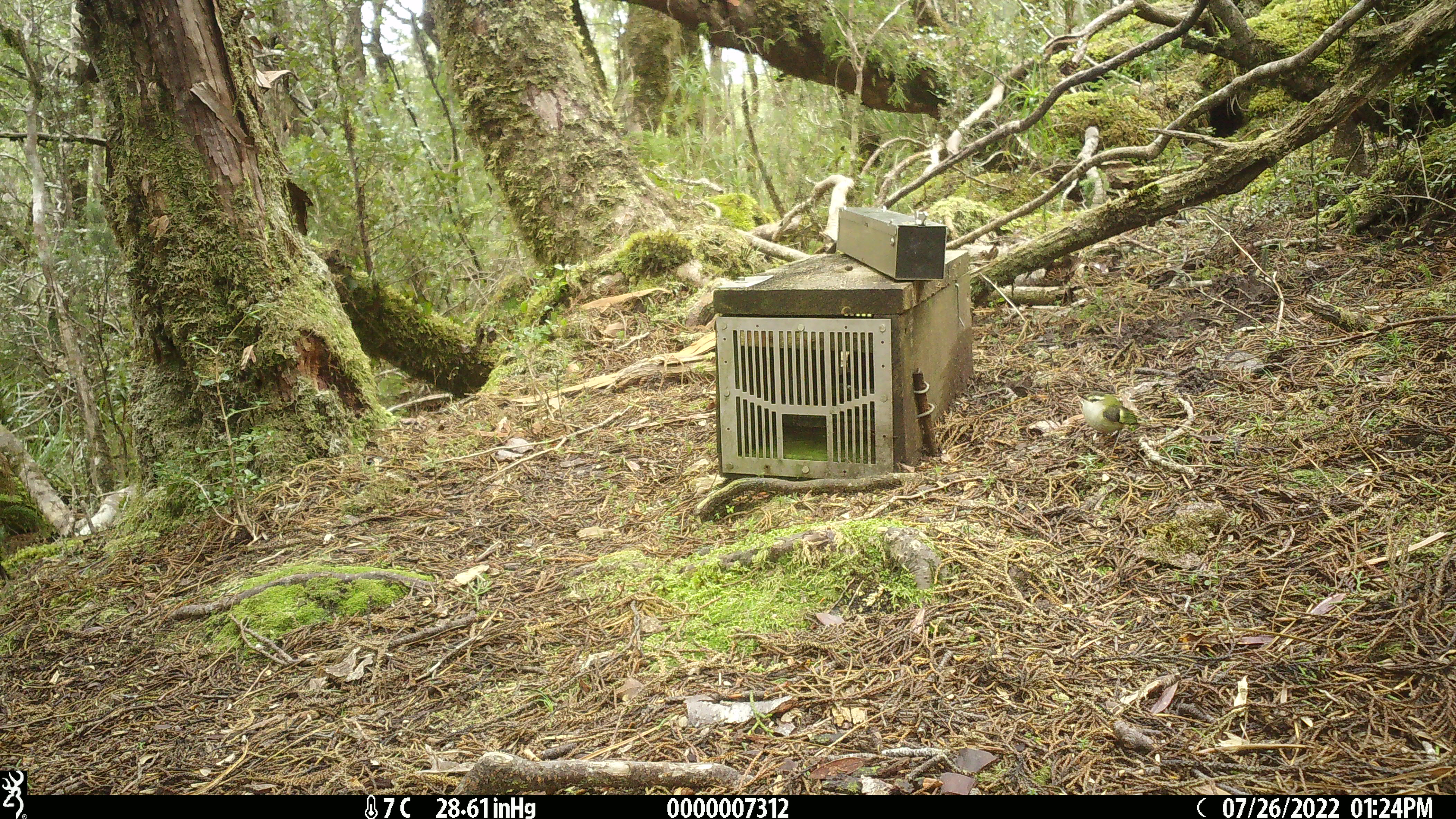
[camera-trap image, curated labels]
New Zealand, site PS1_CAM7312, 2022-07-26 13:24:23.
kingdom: Animalia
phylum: Chordata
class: Aves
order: Passeriformes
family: Acanthisittidae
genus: Acanthisitta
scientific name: Acanthisitta chloris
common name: rifleman